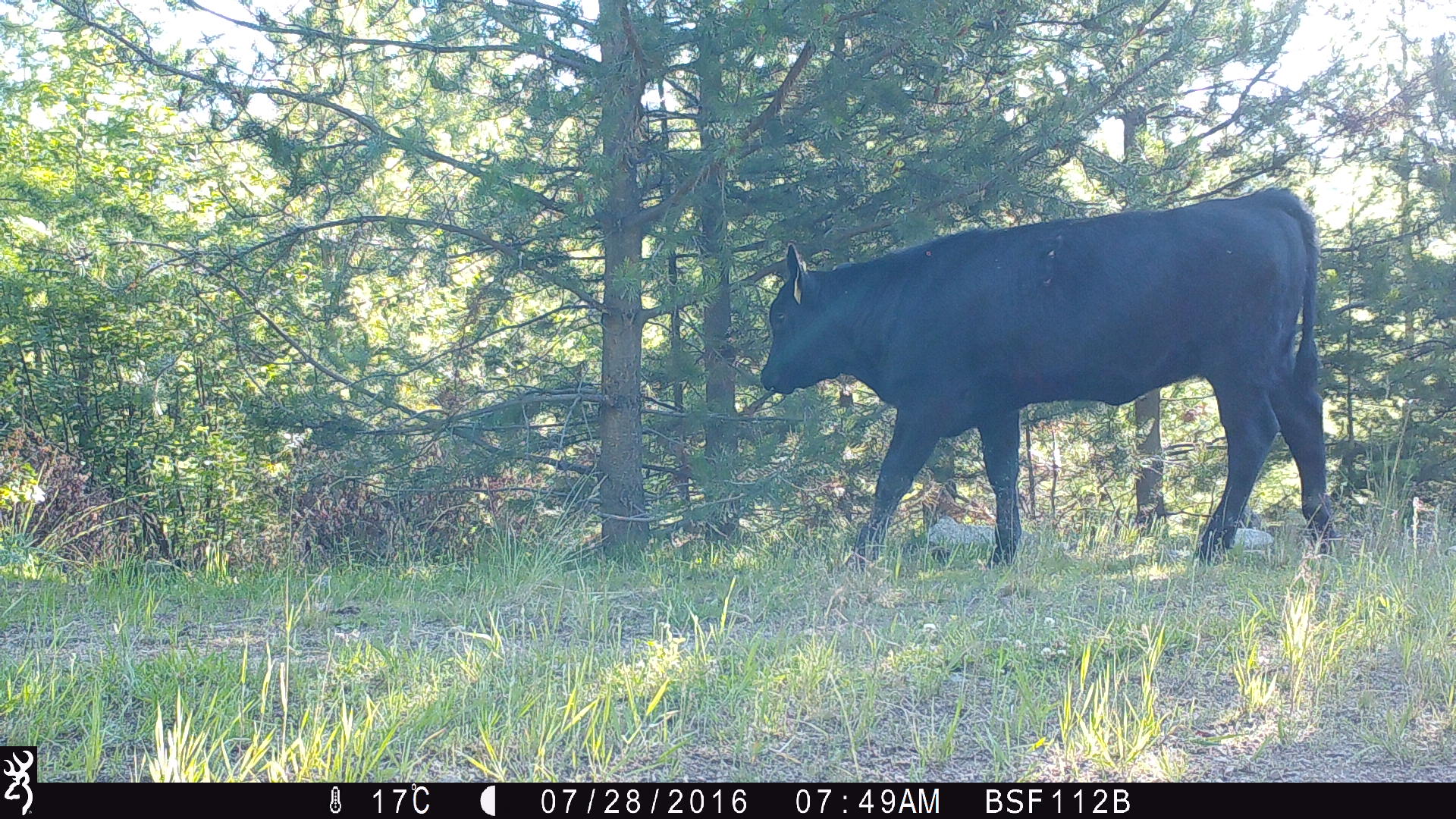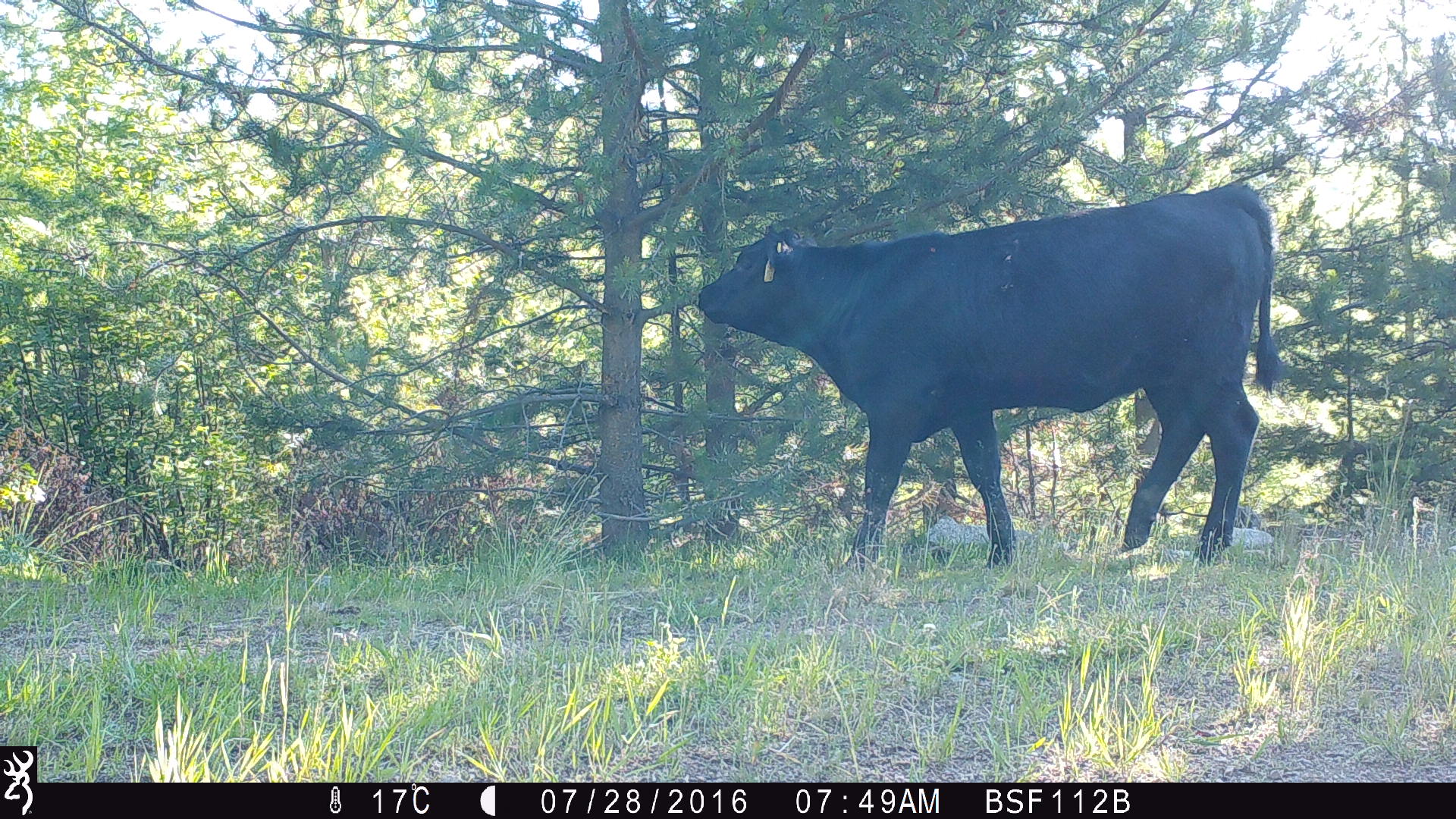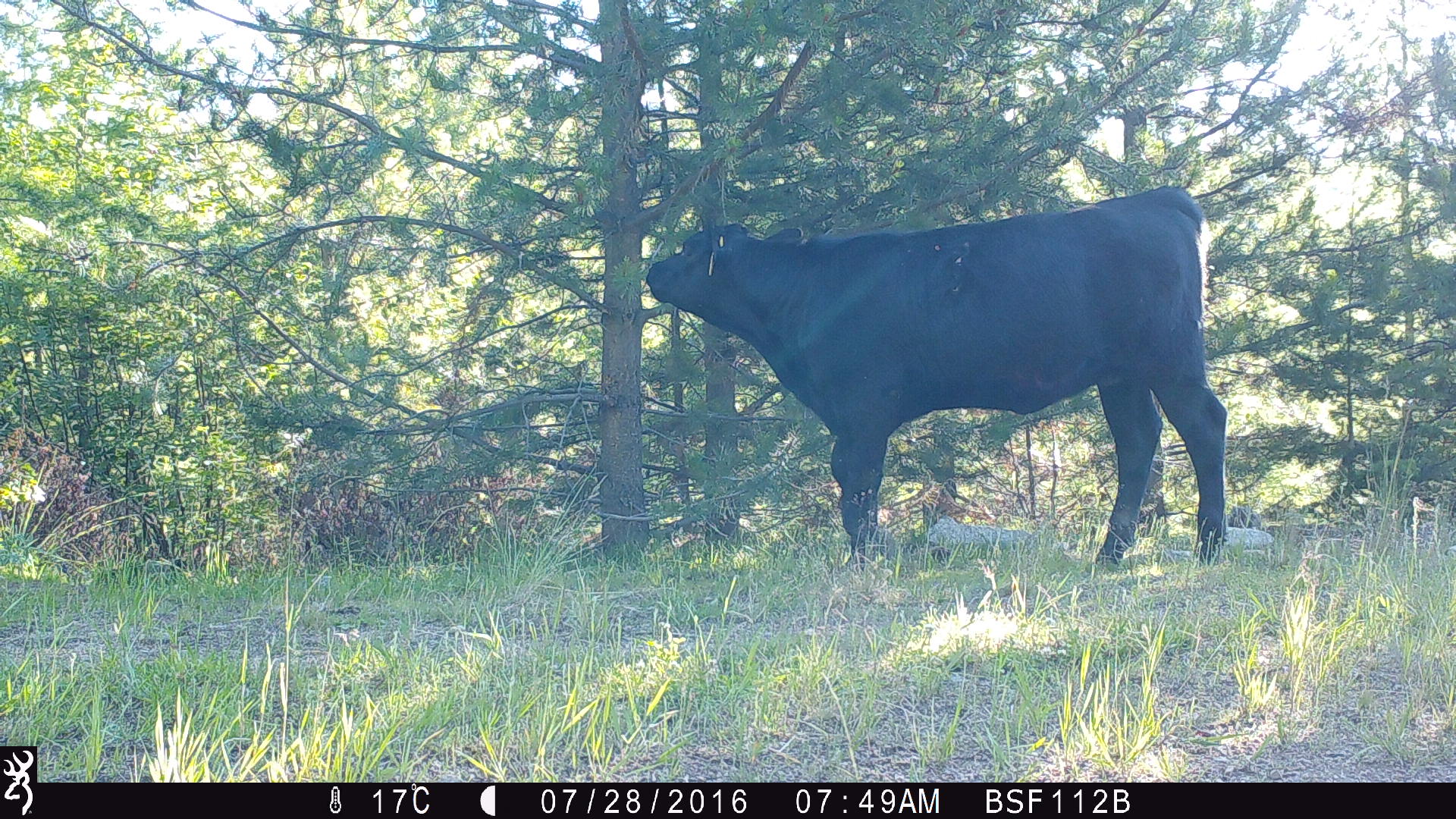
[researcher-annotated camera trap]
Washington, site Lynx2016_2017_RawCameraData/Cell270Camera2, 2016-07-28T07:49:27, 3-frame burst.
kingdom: Animalia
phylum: Chordata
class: Mammalia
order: Artiodactyla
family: Bovidae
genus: Bos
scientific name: Bos taurus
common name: domestic cattle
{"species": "domestic cattle (Bos taurus)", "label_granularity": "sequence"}